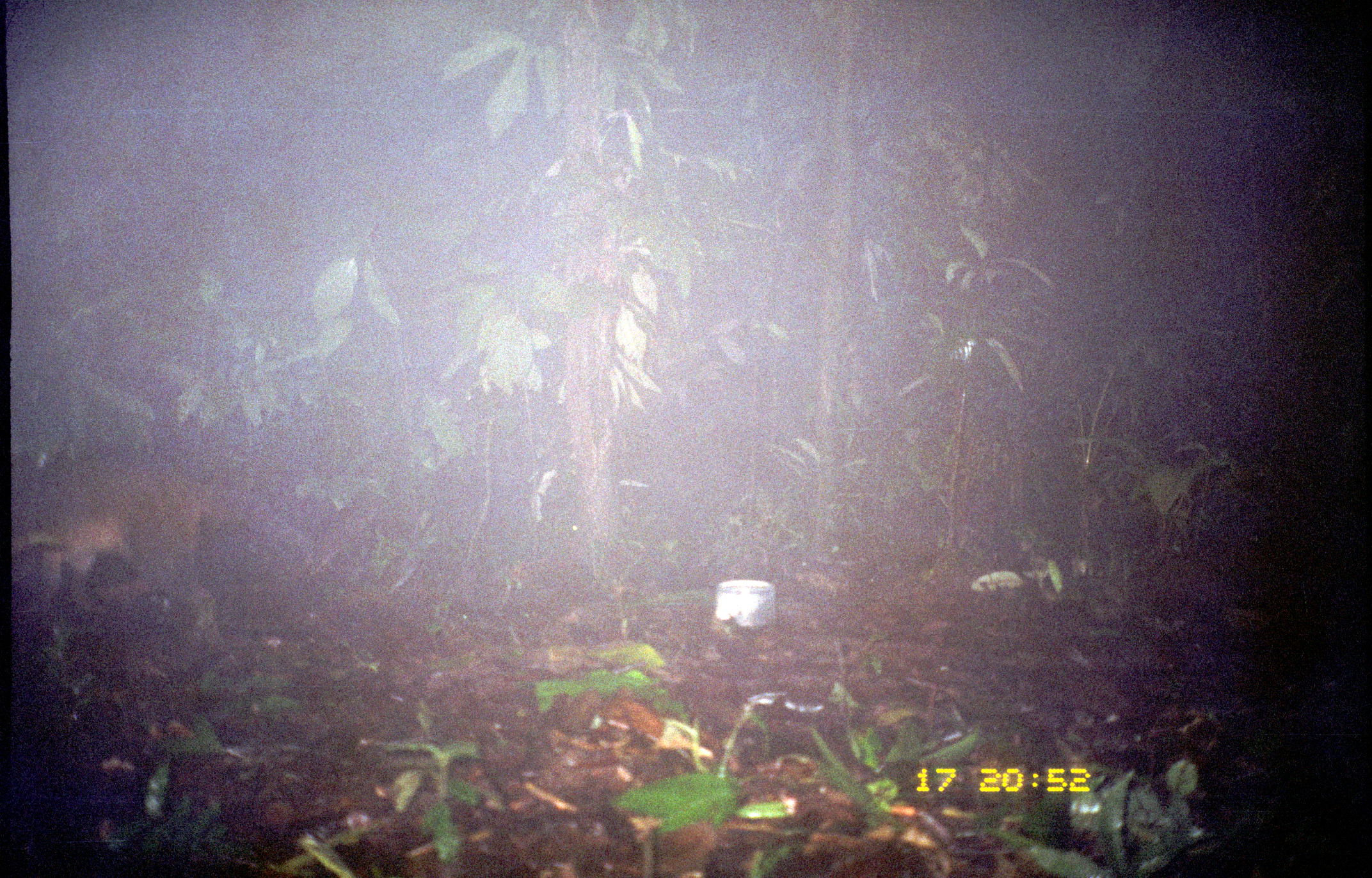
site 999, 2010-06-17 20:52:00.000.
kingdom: Animalia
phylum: Chordata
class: Mammalia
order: Carnivora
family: Procyonidae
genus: Procyon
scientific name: Procyon cancrivorus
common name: crab-eating raccoon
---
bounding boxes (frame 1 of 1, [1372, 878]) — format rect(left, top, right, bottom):
procyon cancrivorus: rect(10, 446, 267, 634)